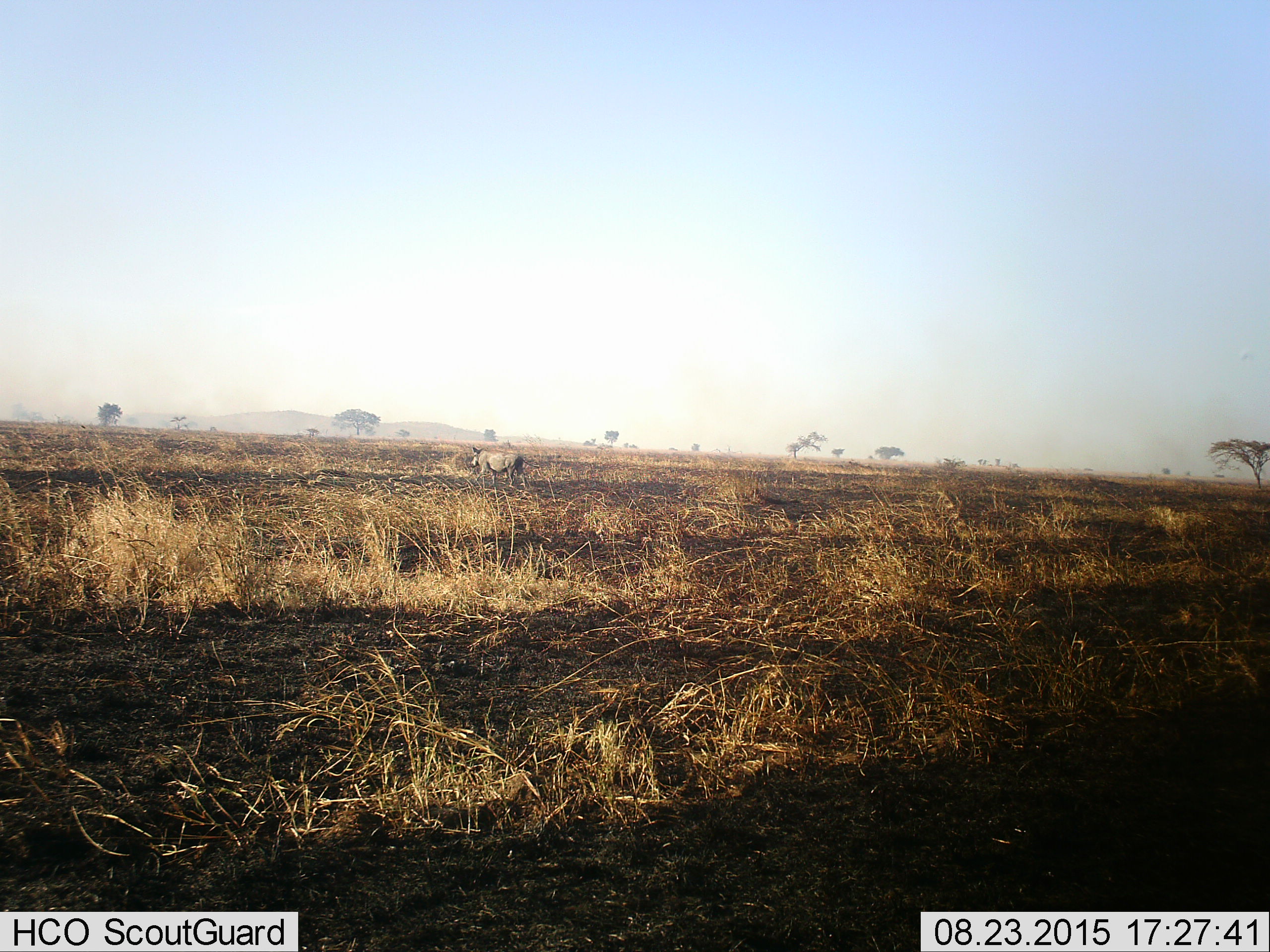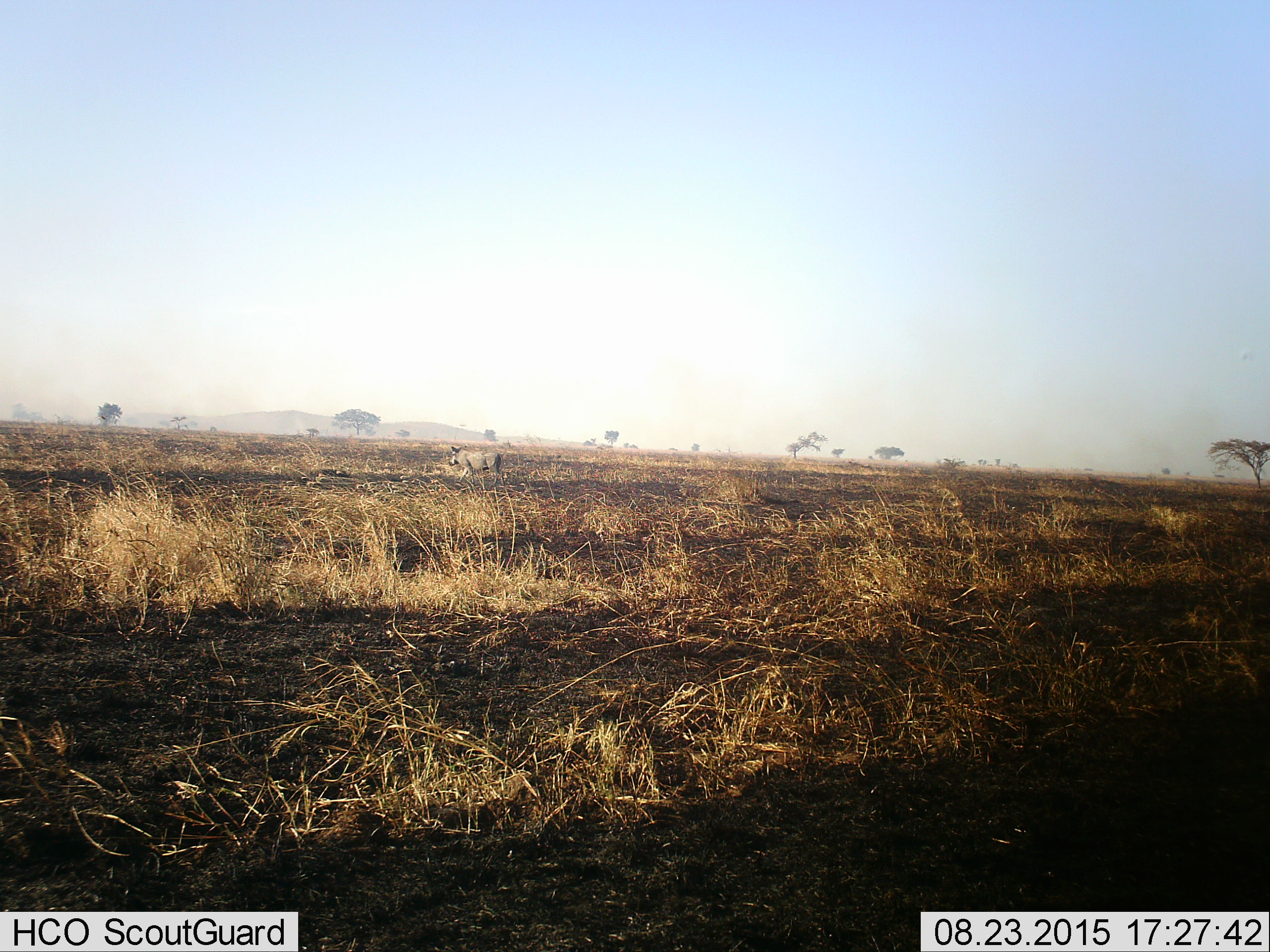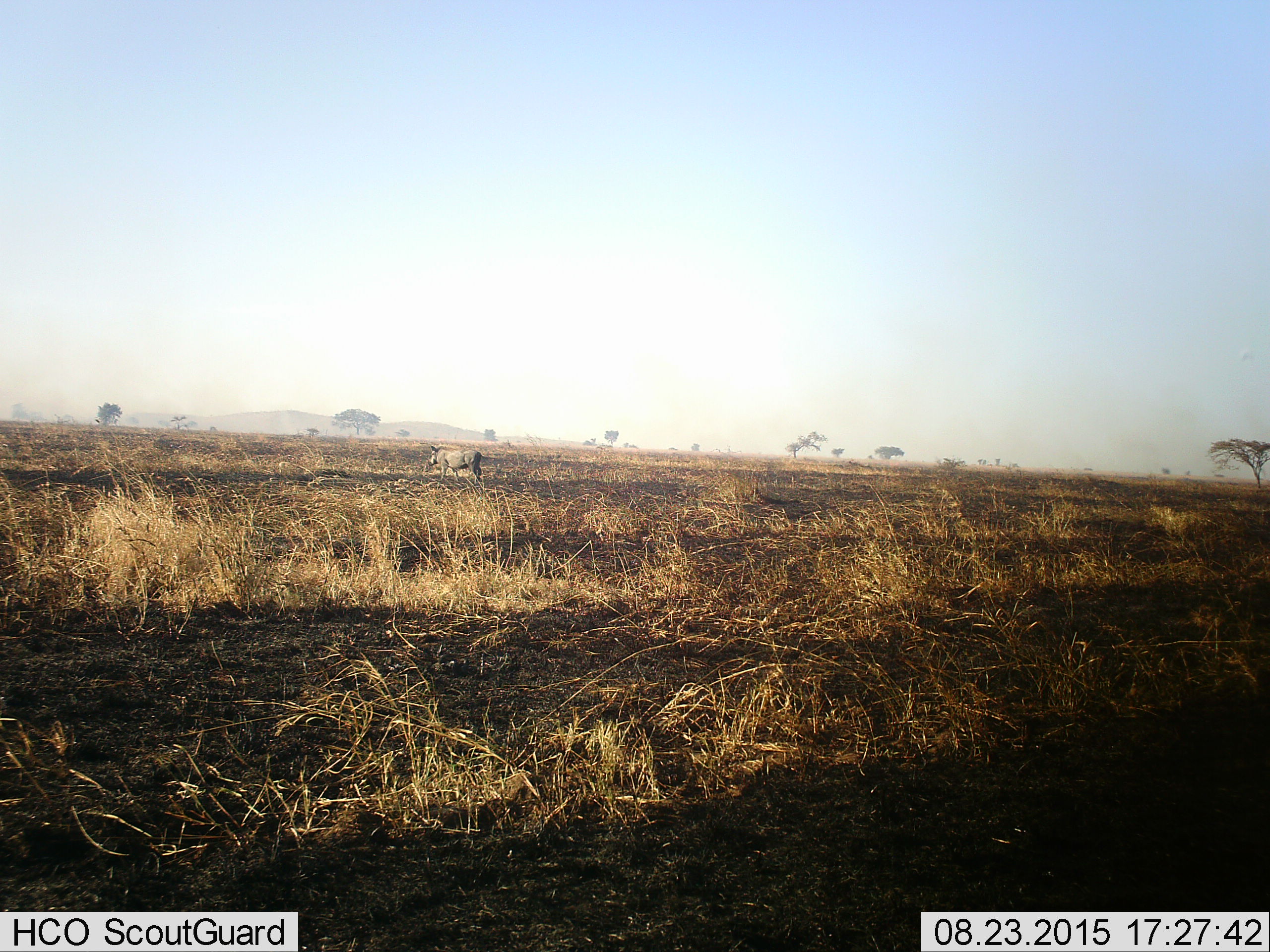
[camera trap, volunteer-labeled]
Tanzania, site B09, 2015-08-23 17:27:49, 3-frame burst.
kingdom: Animalia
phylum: Chordata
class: Mammalia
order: Artiodactyla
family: Suidae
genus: Phacochoerus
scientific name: Phacochoerus africanus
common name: warthog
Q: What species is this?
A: Warthog (Phacochoerus africanus).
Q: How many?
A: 1.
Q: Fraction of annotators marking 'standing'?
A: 7%.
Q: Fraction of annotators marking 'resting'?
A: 0%.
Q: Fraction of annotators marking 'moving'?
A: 93%.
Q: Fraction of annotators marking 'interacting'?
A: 0%.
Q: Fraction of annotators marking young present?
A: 0%.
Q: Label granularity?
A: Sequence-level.